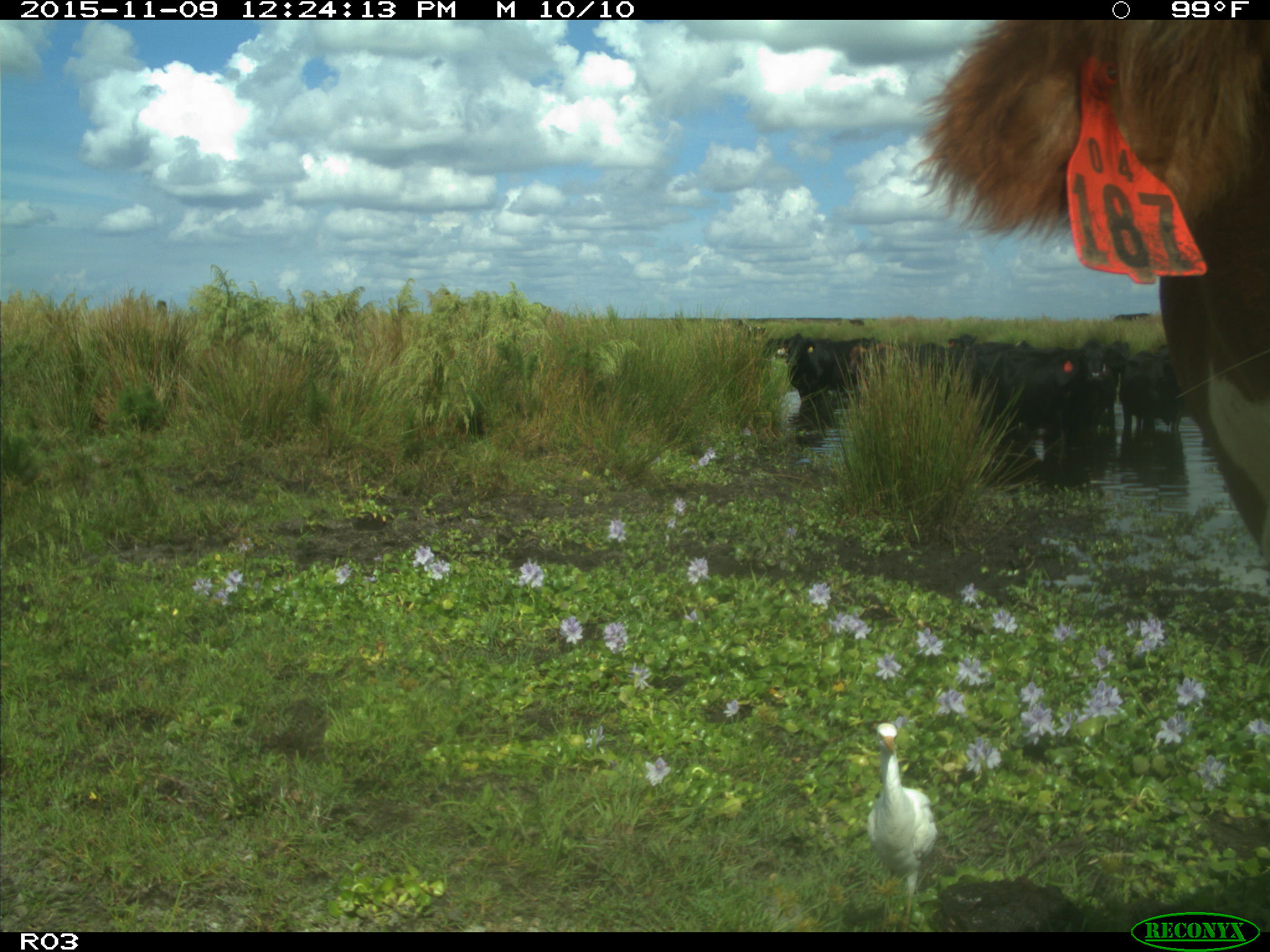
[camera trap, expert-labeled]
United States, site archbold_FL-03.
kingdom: Animalia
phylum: Chordata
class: Mammalia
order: Artiodactyla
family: Bovidae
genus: Bos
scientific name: Bos taurus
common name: domestic cow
Bos taurus (domestic cow).